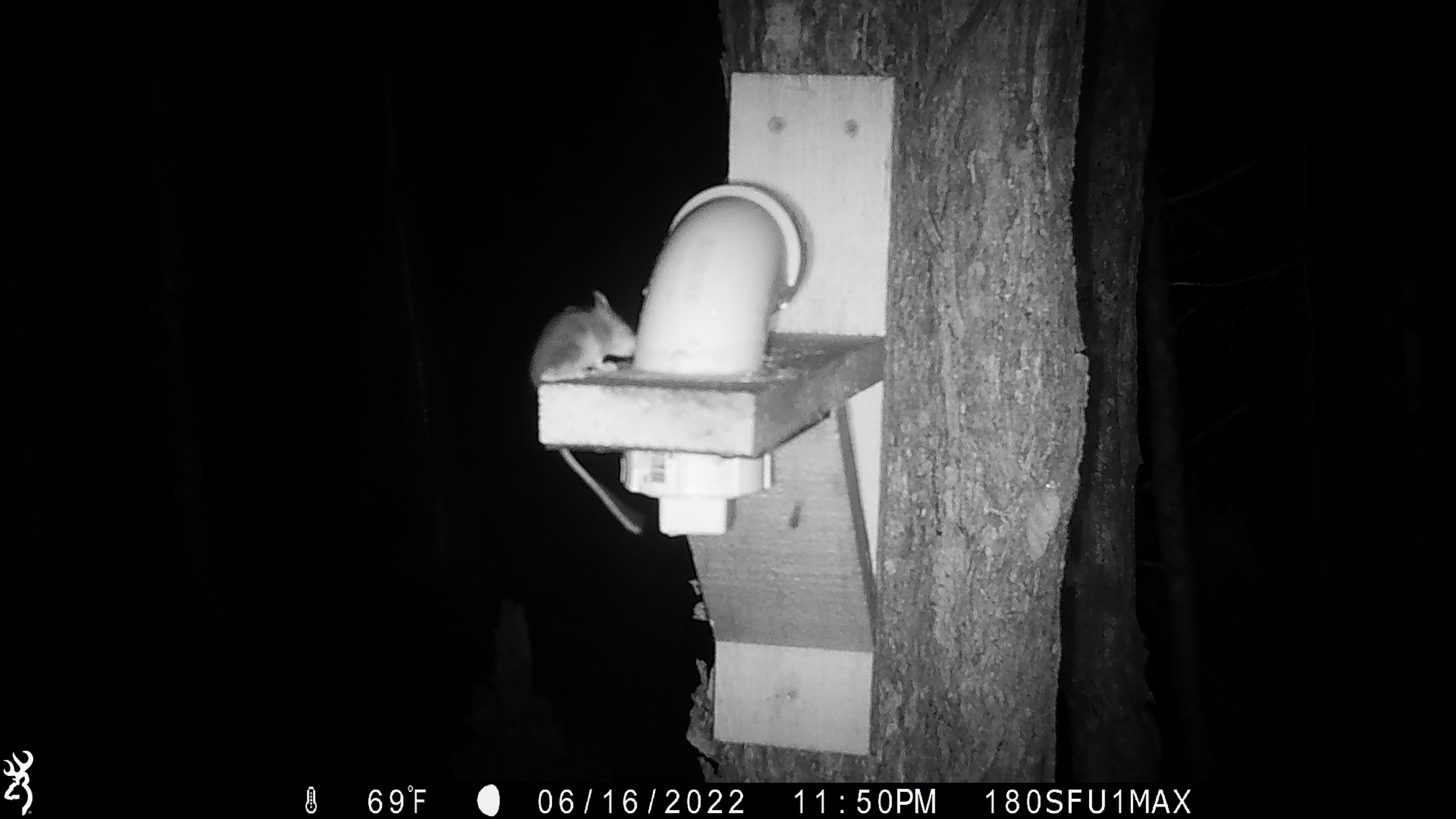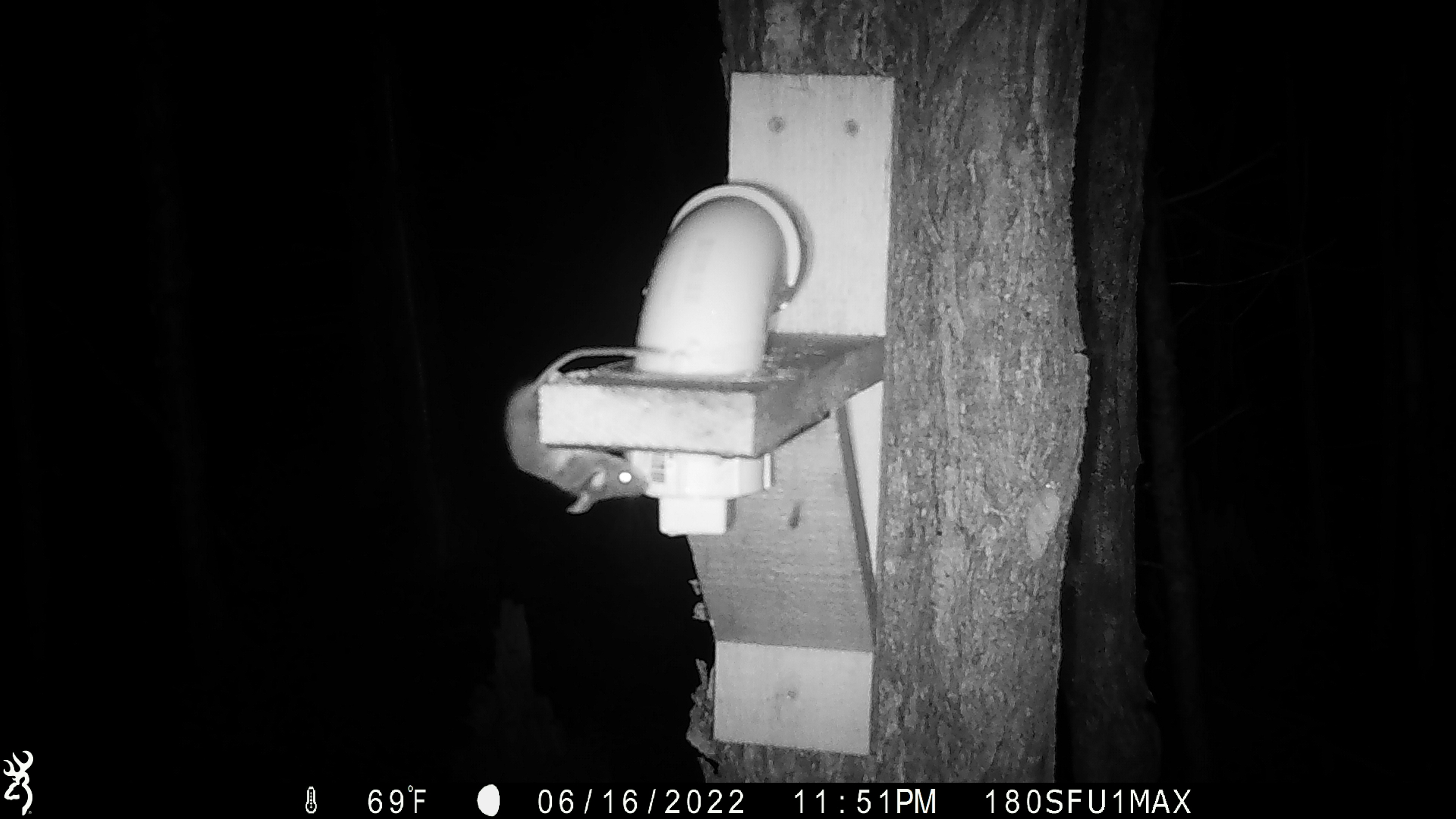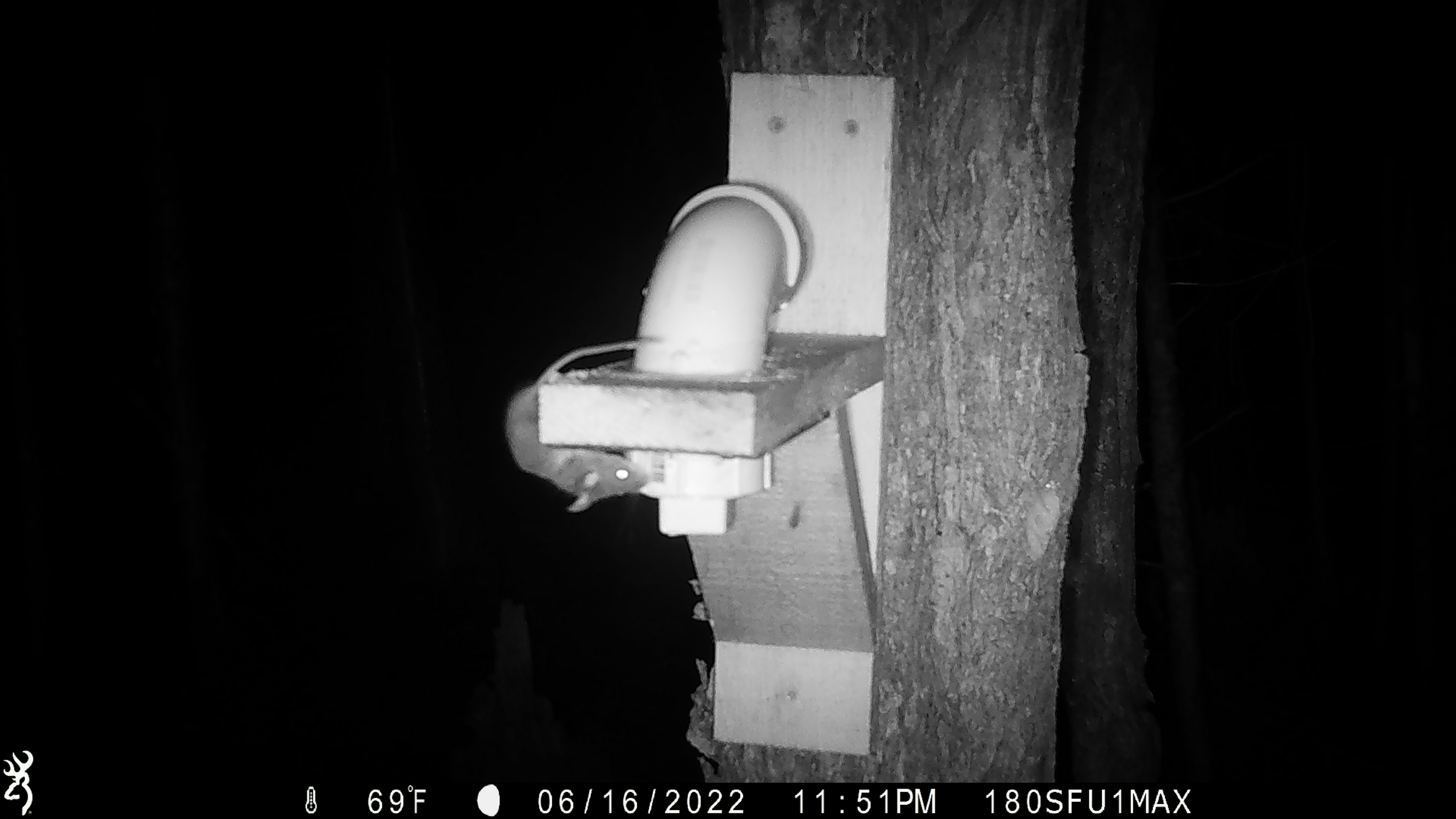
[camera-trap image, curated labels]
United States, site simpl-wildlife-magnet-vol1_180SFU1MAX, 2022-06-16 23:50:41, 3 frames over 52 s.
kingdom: Animalia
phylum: Chordata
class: Mammalia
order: Rodentia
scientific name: Rodentia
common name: mouse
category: mouse sp.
Mouse sp. (mouse) (Rodentia).